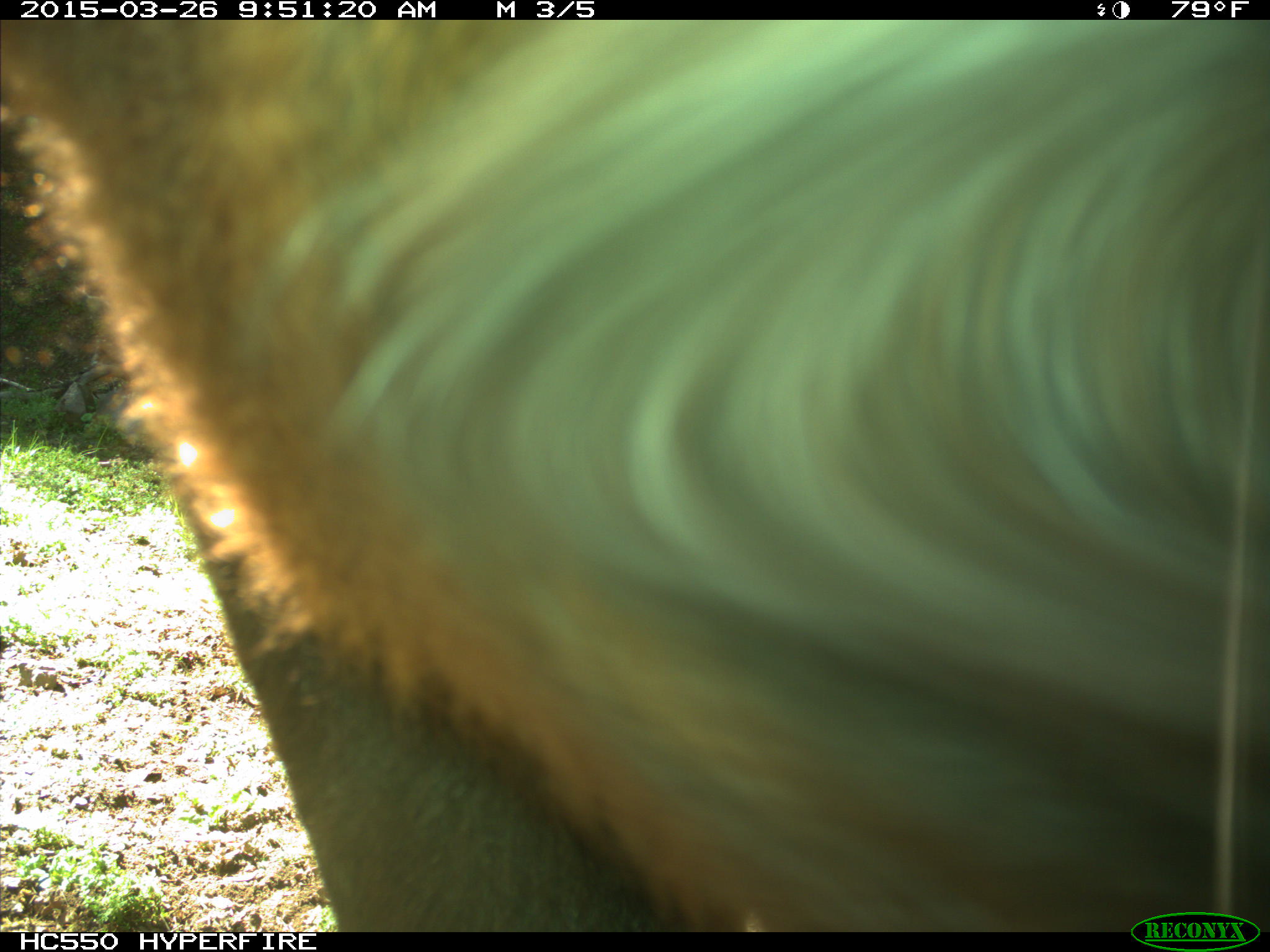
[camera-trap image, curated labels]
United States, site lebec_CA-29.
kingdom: Animalia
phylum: Chordata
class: Mammalia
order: Artiodactyla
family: Bovidae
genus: Bos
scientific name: Bos taurus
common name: domestic cow